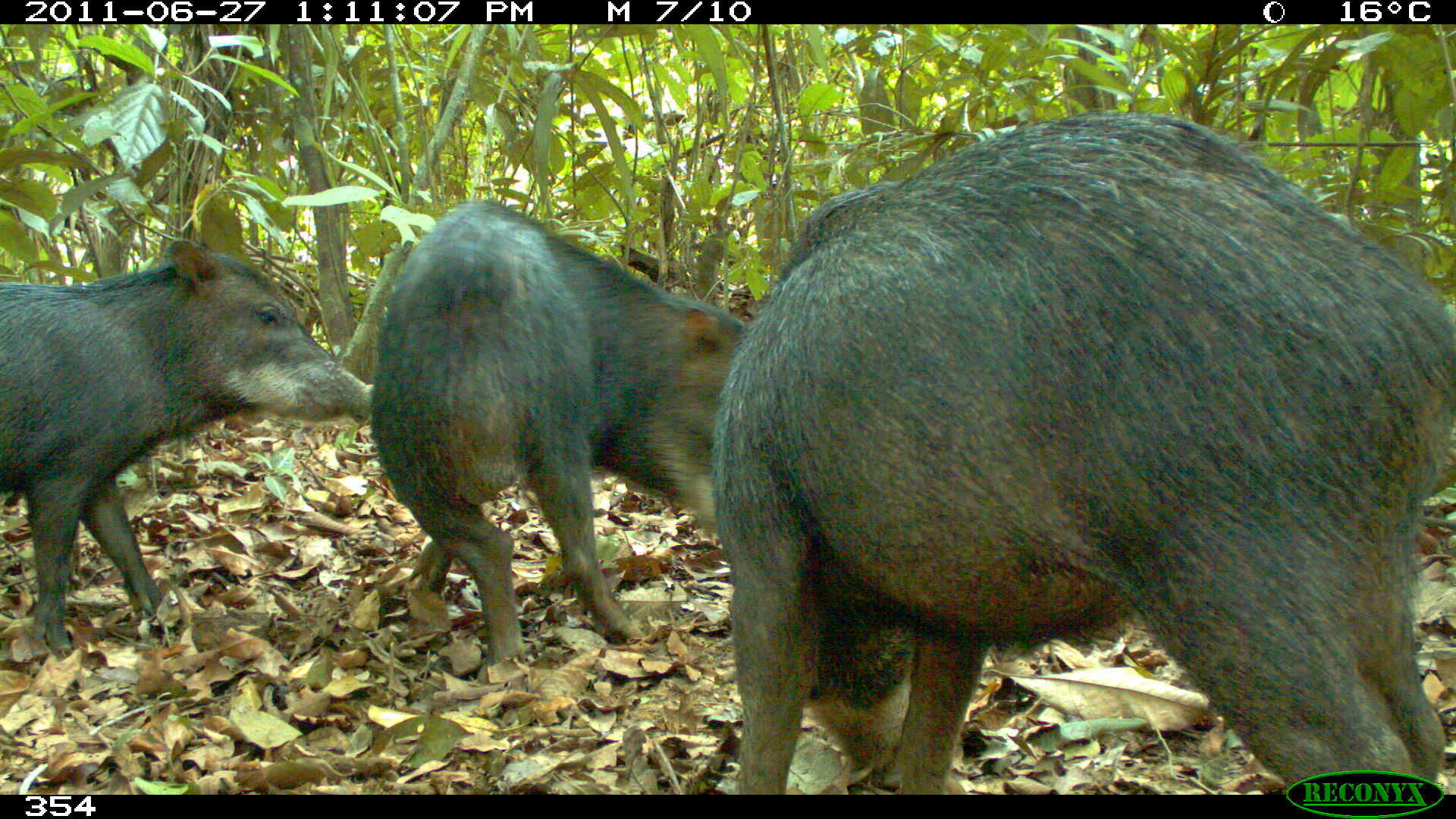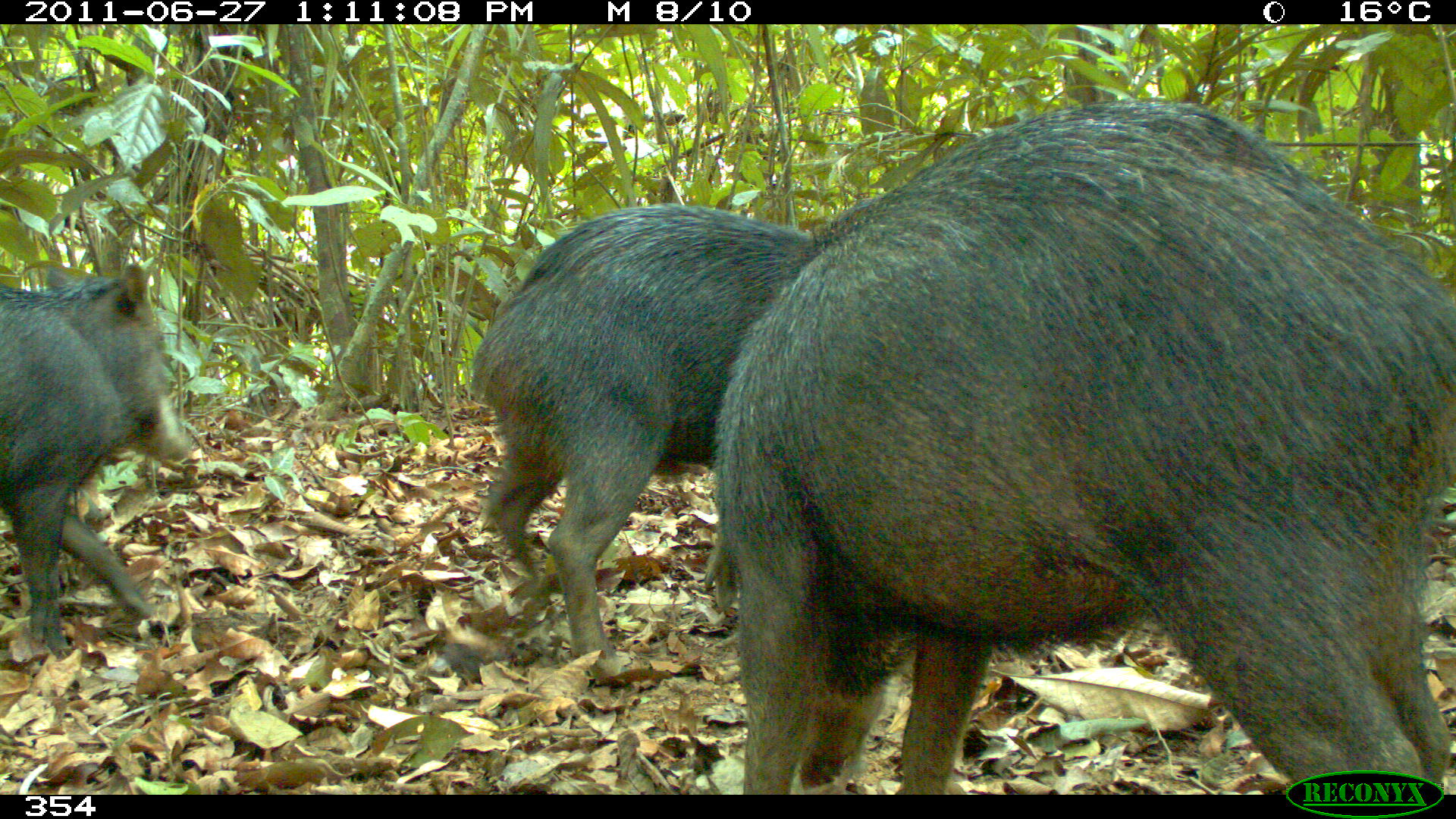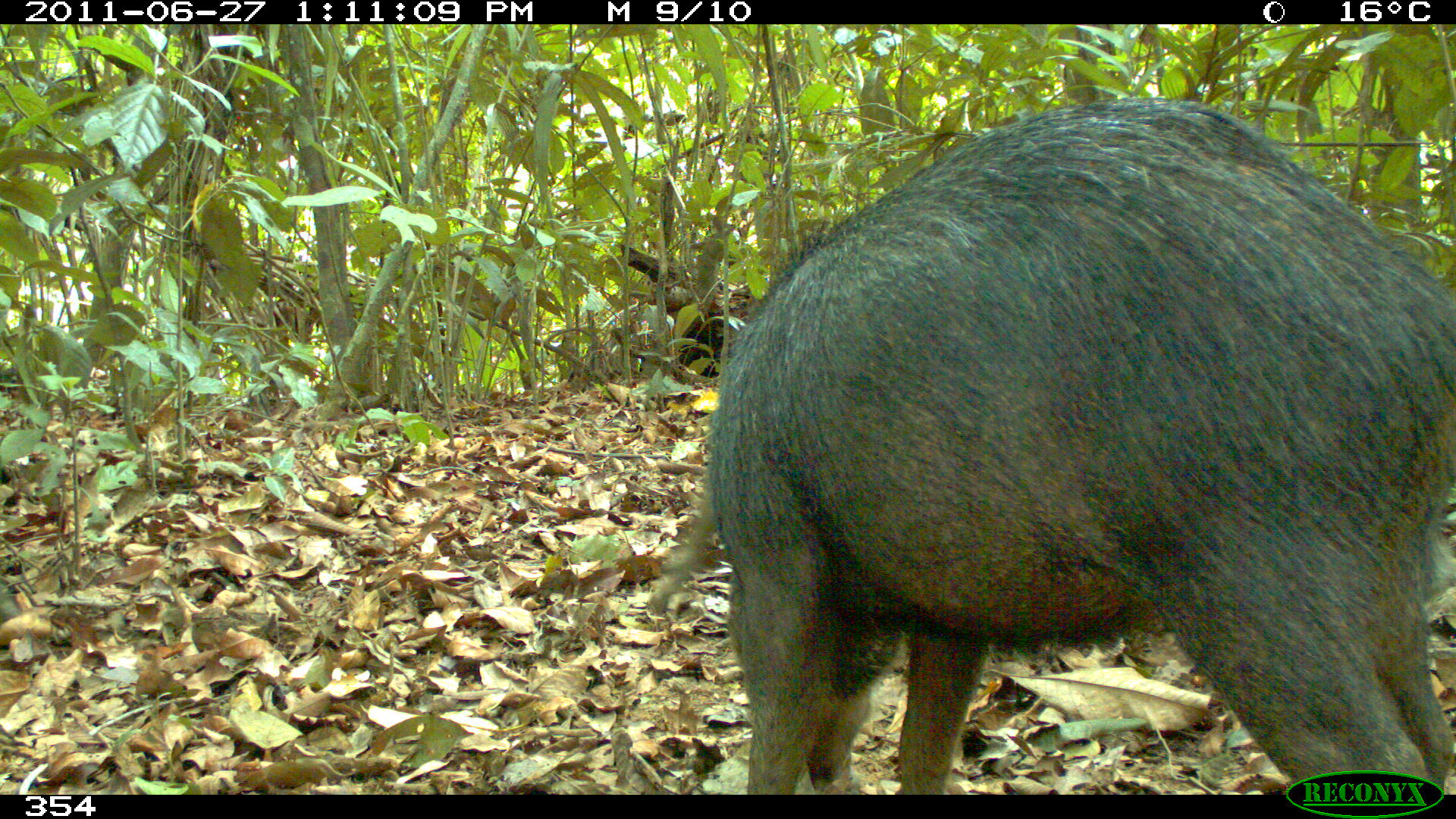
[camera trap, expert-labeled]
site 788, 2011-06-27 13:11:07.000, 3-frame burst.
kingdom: Animalia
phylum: Chordata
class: Mammalia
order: Artiodactyla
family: Tayassuidae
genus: Tayassu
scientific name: Tayassu pecari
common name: white-lipped peccary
Tayassu pecari (white-lipped peccary).